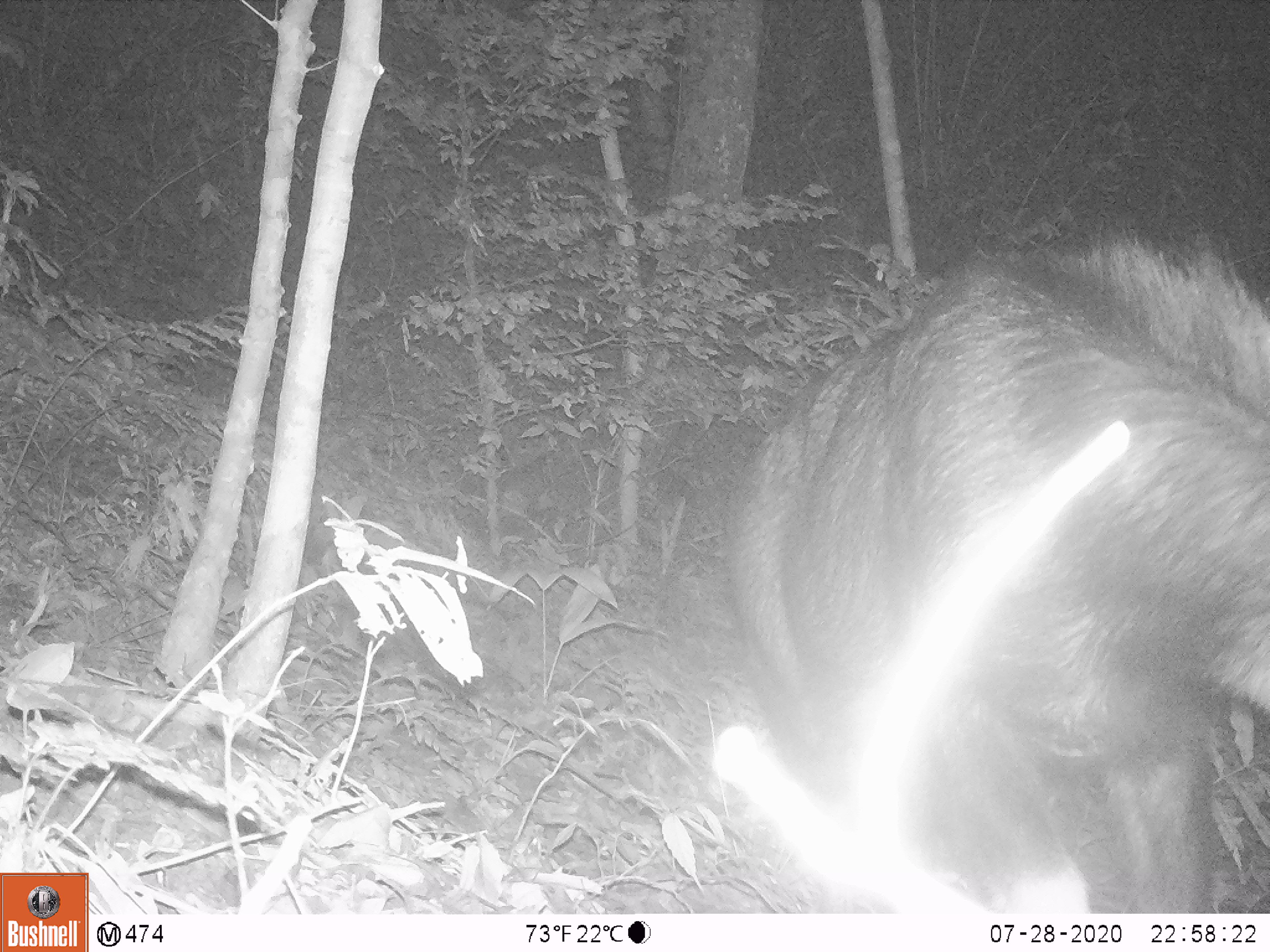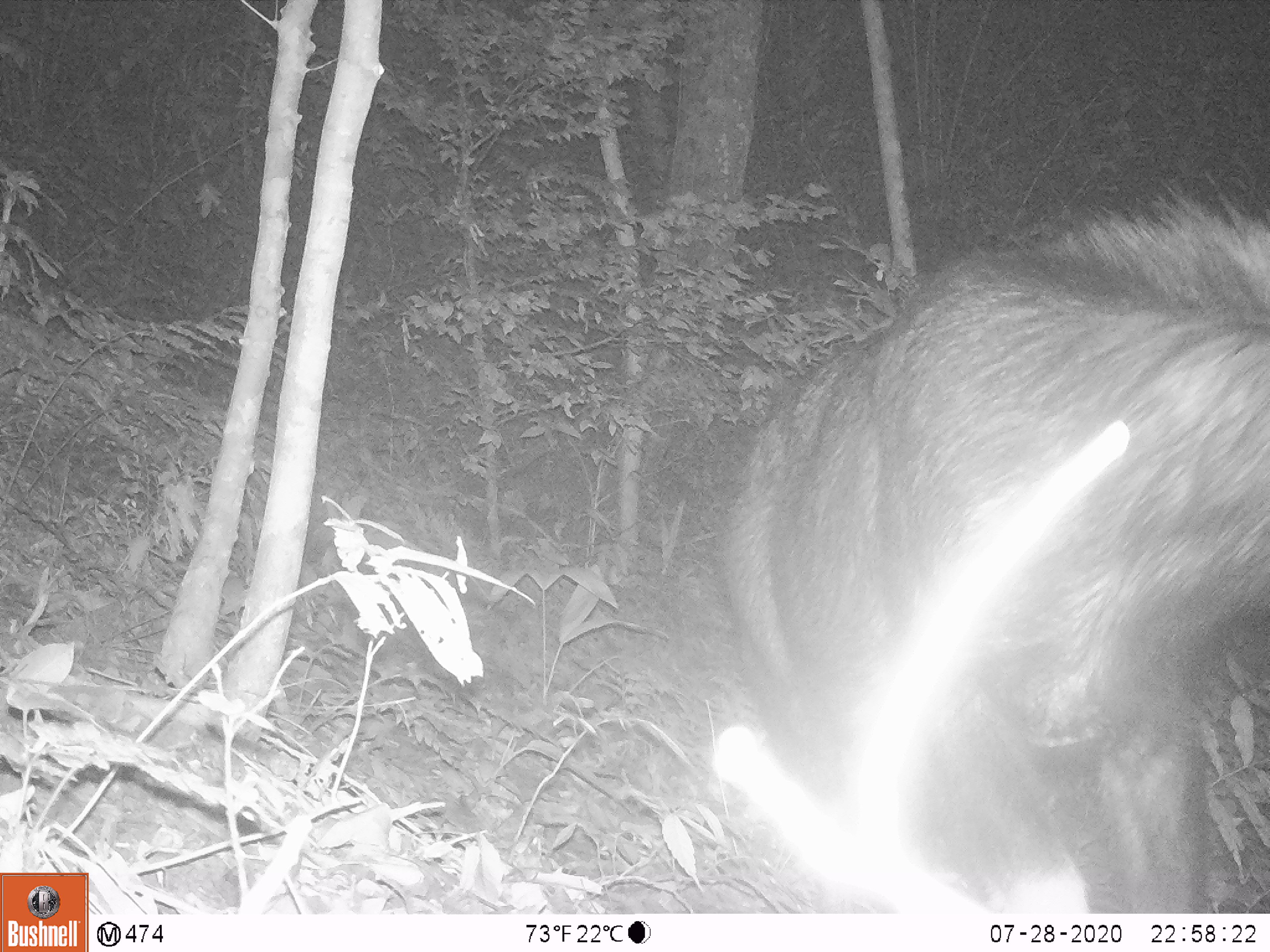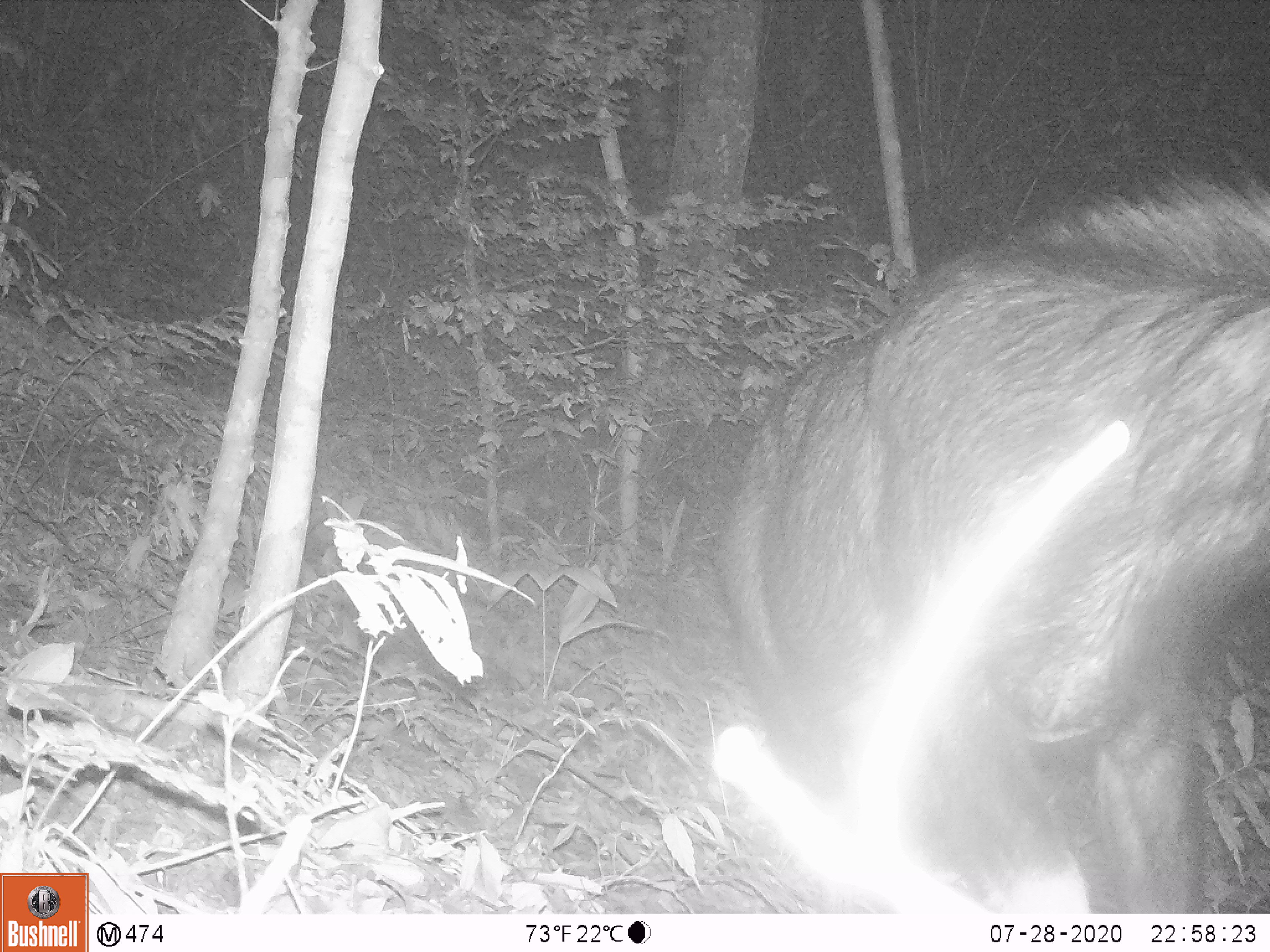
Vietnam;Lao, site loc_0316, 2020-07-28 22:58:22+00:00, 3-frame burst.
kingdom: Animalia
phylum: Chordata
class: Mammalia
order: Artiodactyla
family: Bovidae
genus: Capricornis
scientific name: Capricornis sumatraensis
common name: chinese serow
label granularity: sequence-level